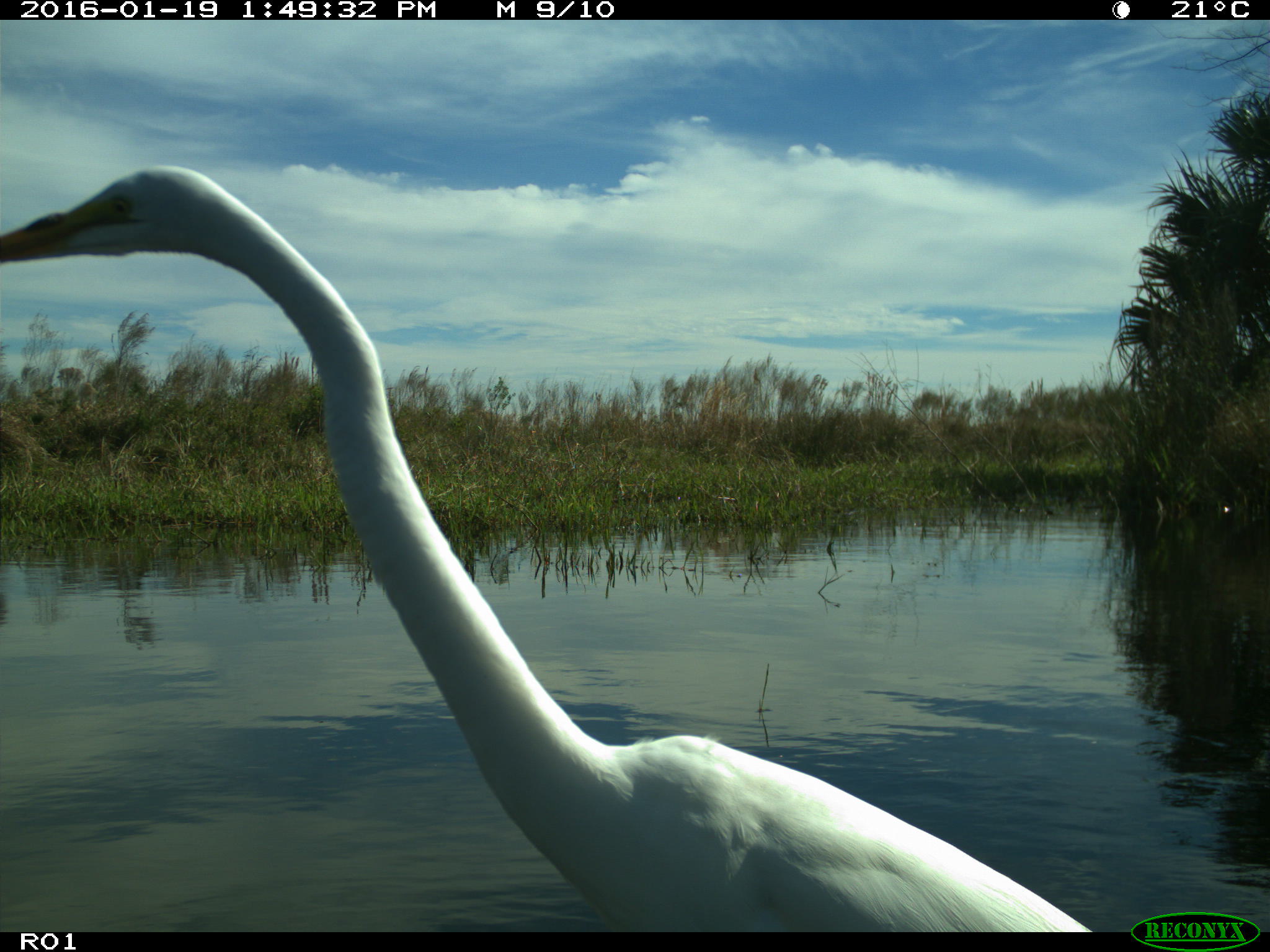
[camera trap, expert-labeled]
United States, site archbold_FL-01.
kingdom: Animalia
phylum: Chordata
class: Aves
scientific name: Aves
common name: birds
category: unidentified bird